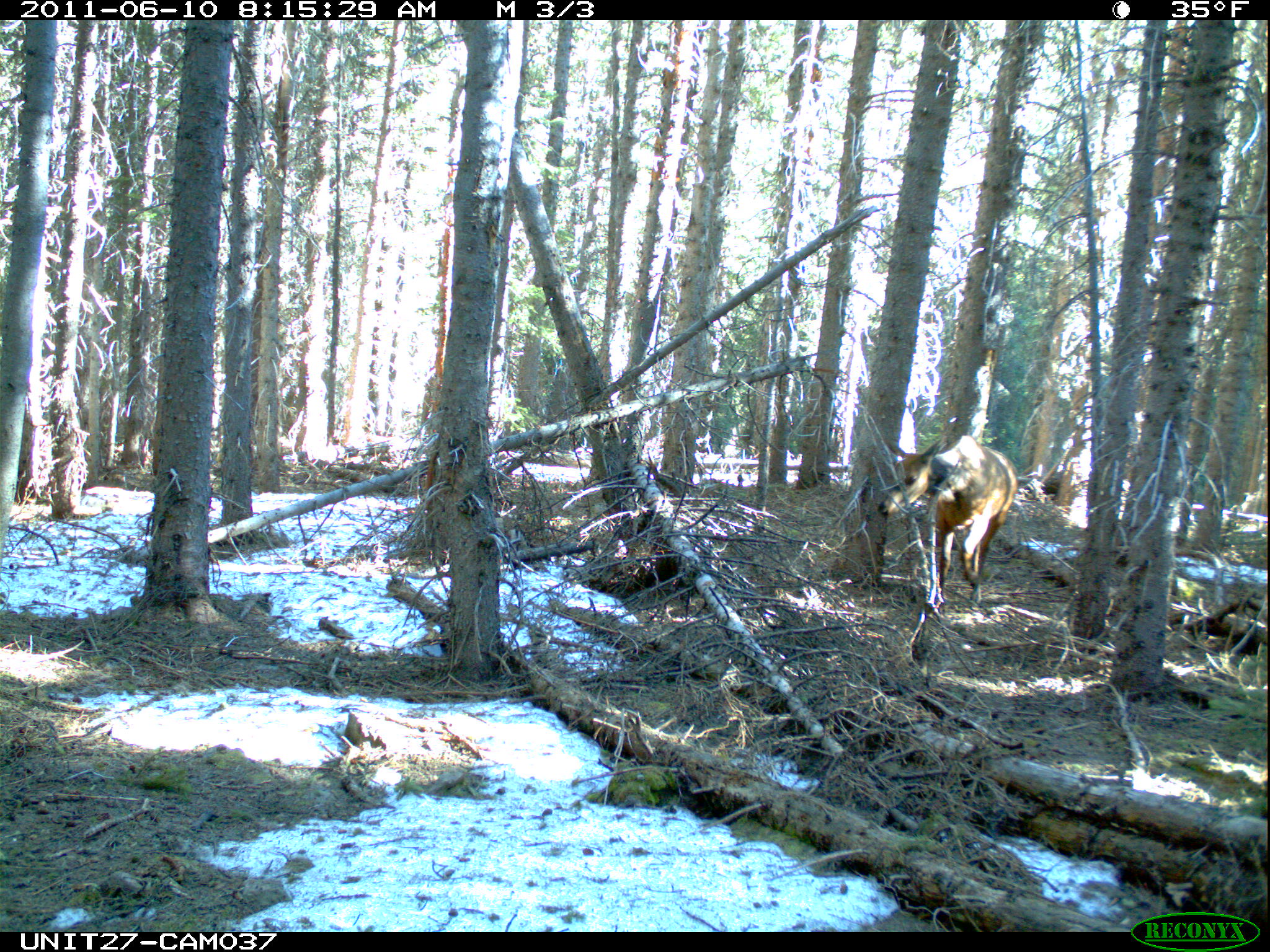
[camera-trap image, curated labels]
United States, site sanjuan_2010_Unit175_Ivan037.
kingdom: Animalia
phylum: Chordata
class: Mammalia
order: Artiodactyla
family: Cervidae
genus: Cervus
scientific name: Cervus elaphus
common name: red deer